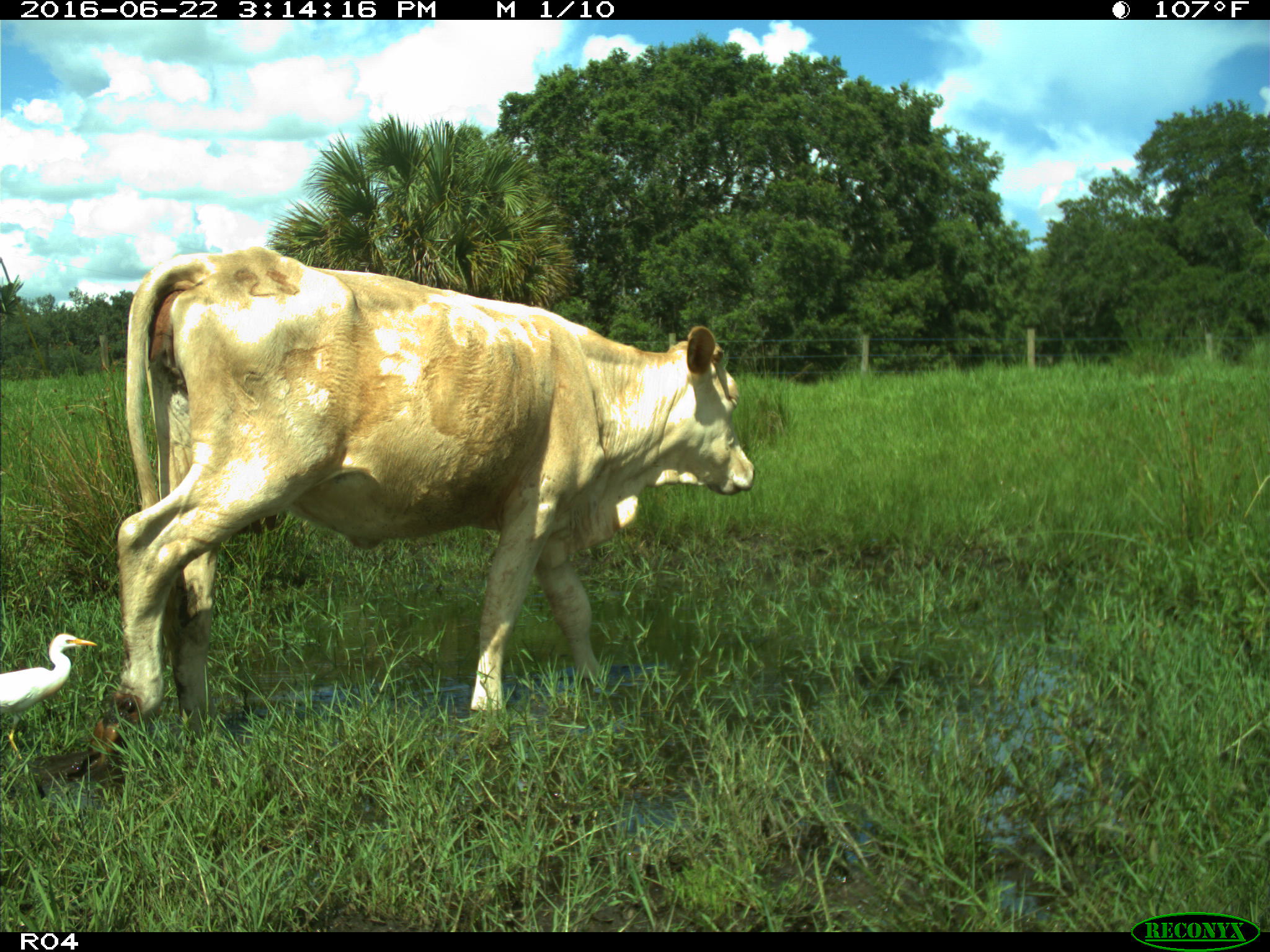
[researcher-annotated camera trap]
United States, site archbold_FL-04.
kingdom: Animalia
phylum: Chordata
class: Mammalia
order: Artiodactyla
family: Bovidae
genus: Bos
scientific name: Bos taurus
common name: domestic cow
Bos taurus (domestic cow).